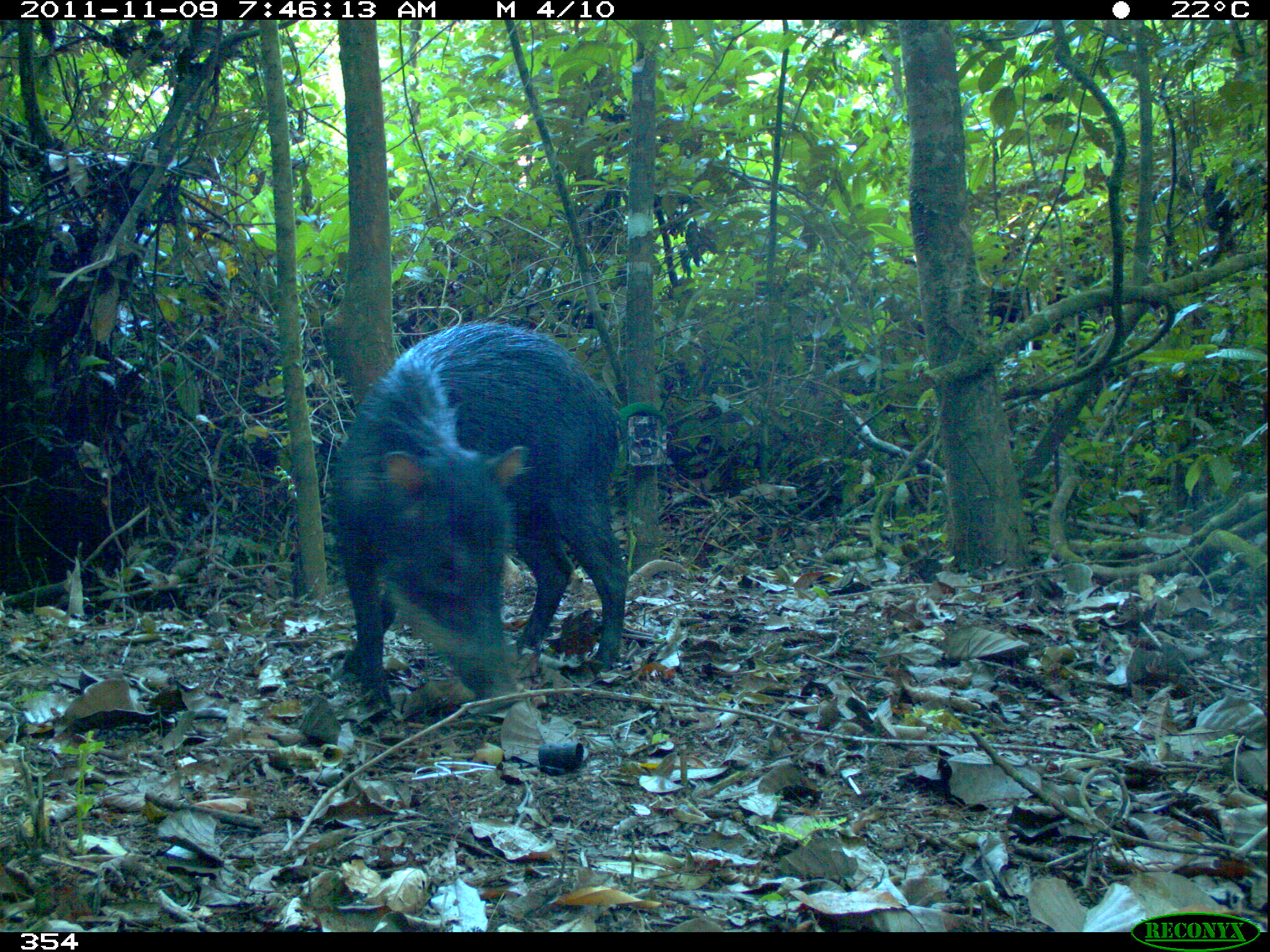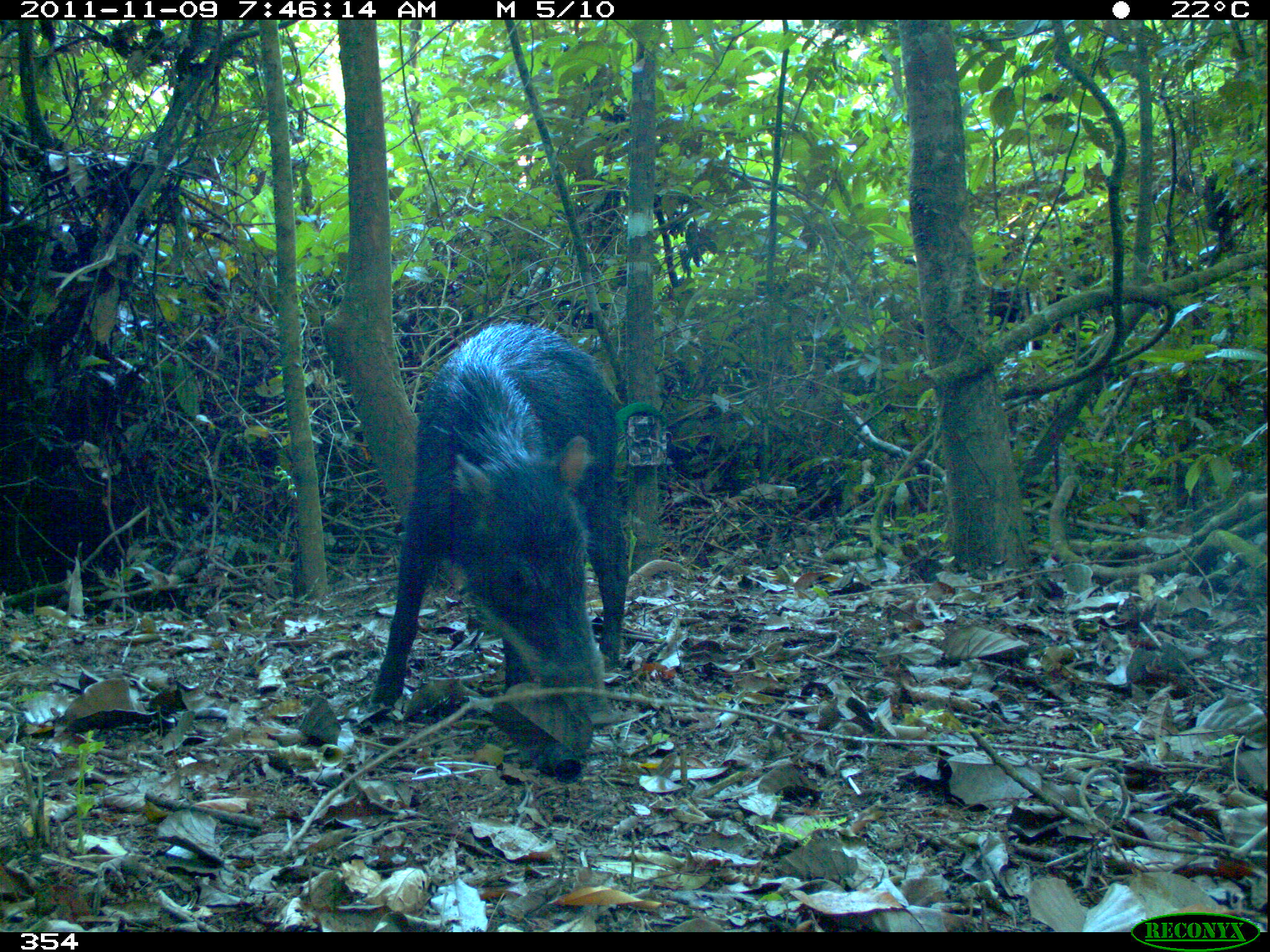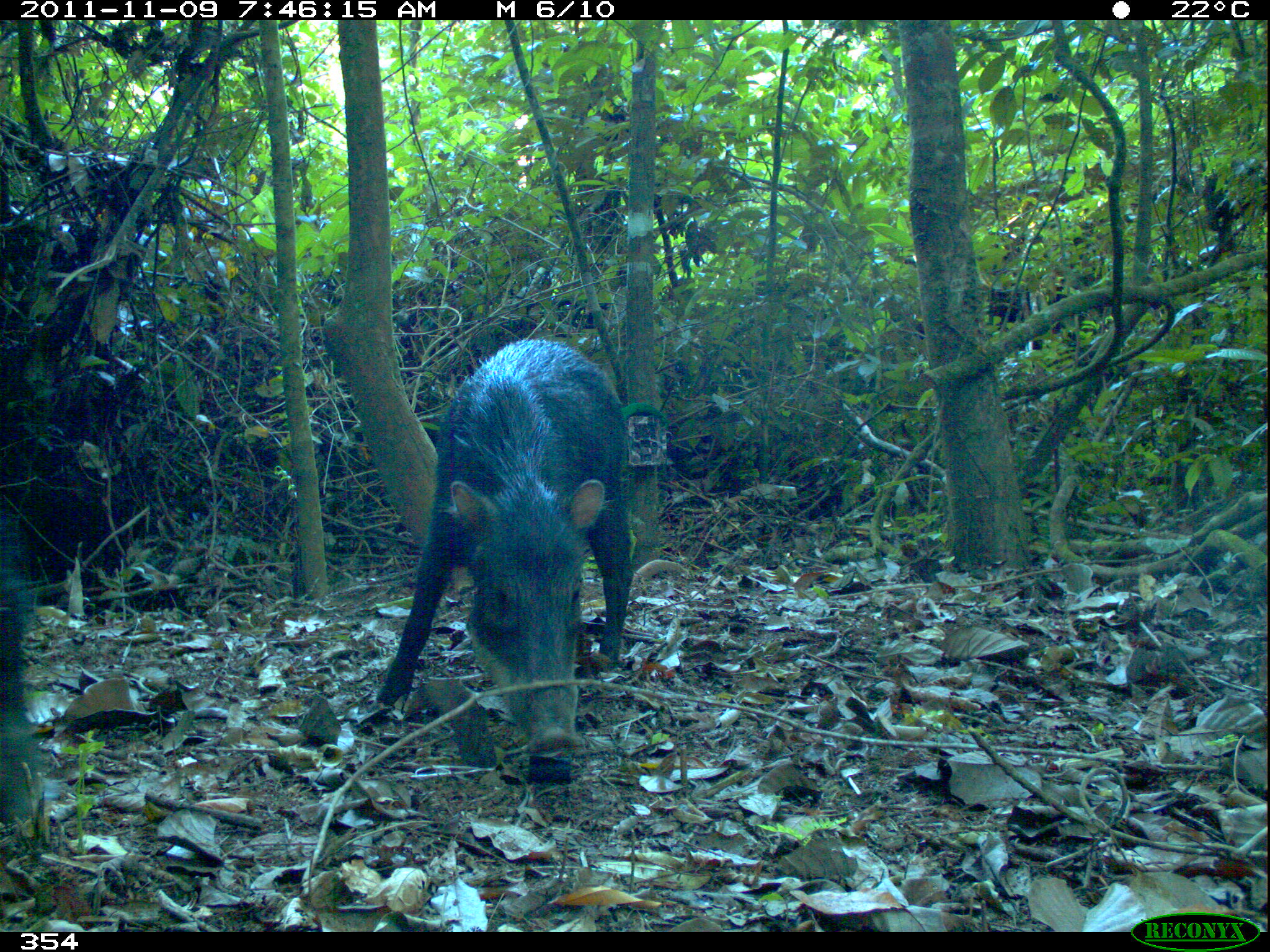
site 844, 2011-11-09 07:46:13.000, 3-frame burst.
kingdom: Animalia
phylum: Chordata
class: Mammalia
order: Artiodactyla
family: Tayassuidae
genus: Tayassu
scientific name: Tayassu pecari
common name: white-lipped peccary